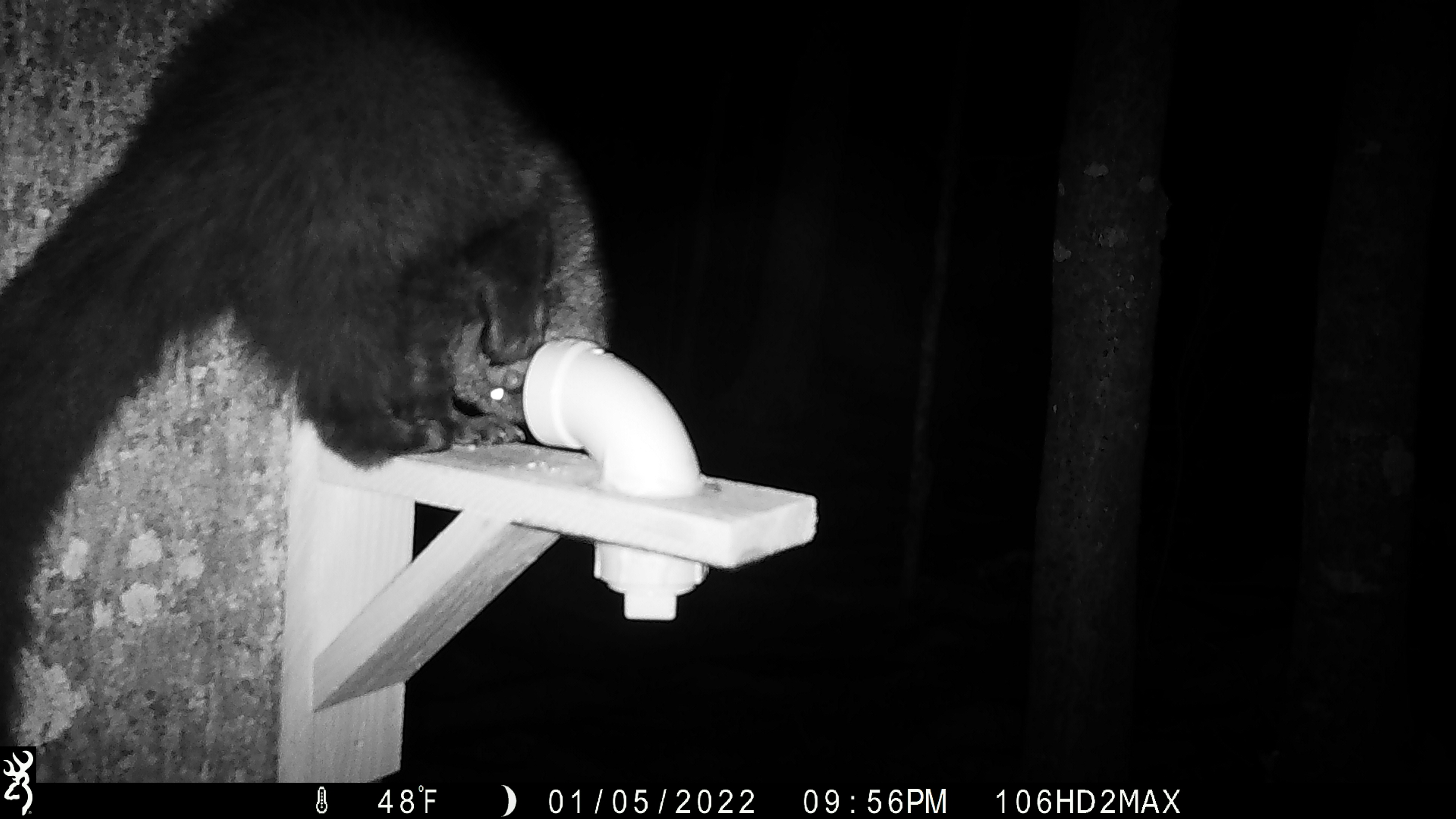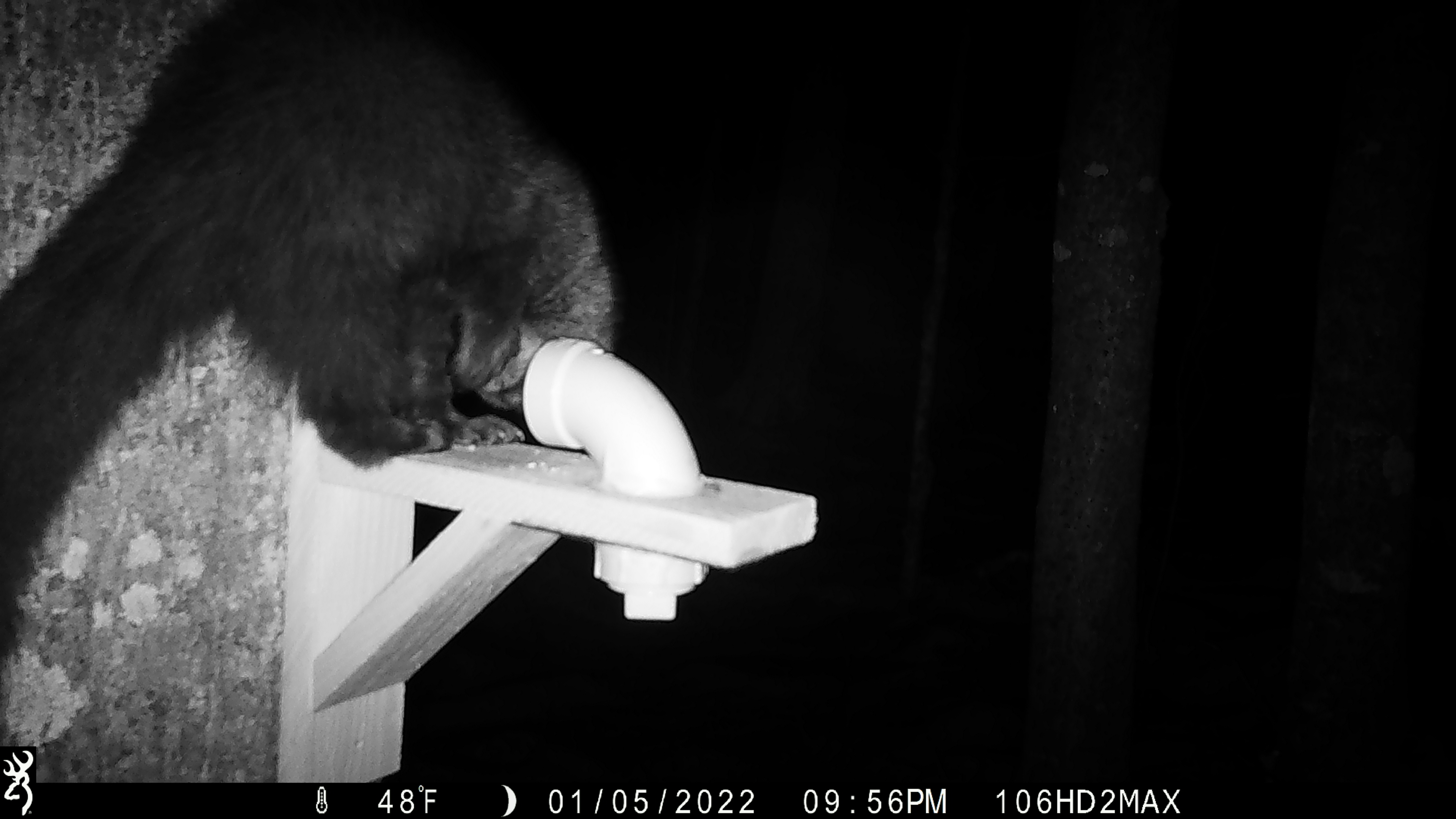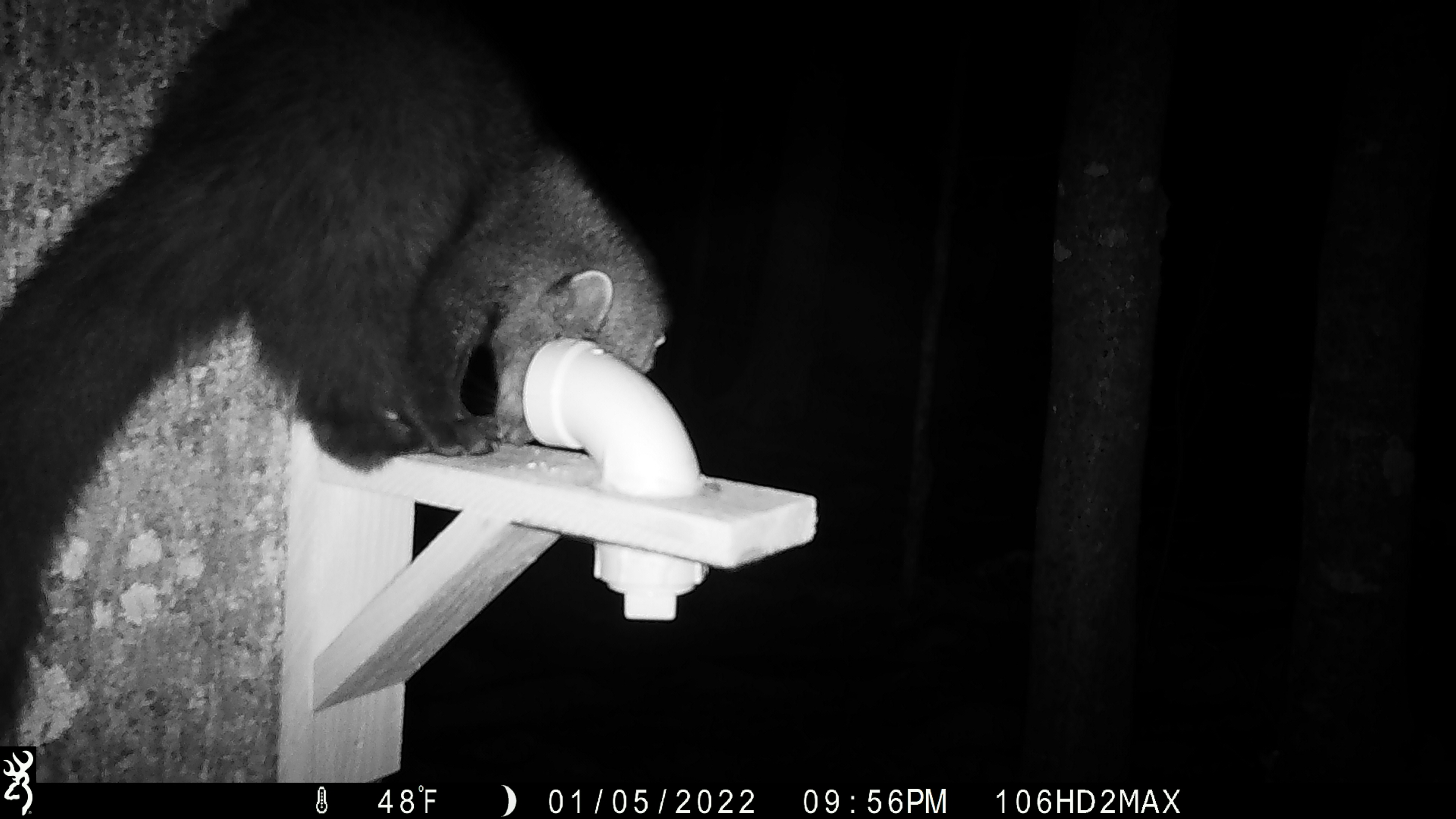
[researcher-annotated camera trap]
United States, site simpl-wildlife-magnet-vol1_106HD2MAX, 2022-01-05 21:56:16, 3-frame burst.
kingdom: Animalia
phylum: Chordata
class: Mammalia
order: Carnivora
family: Mustelidae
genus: Pekania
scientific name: Pekania pennanti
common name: fisher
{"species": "fisher (Pekania pennanti)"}